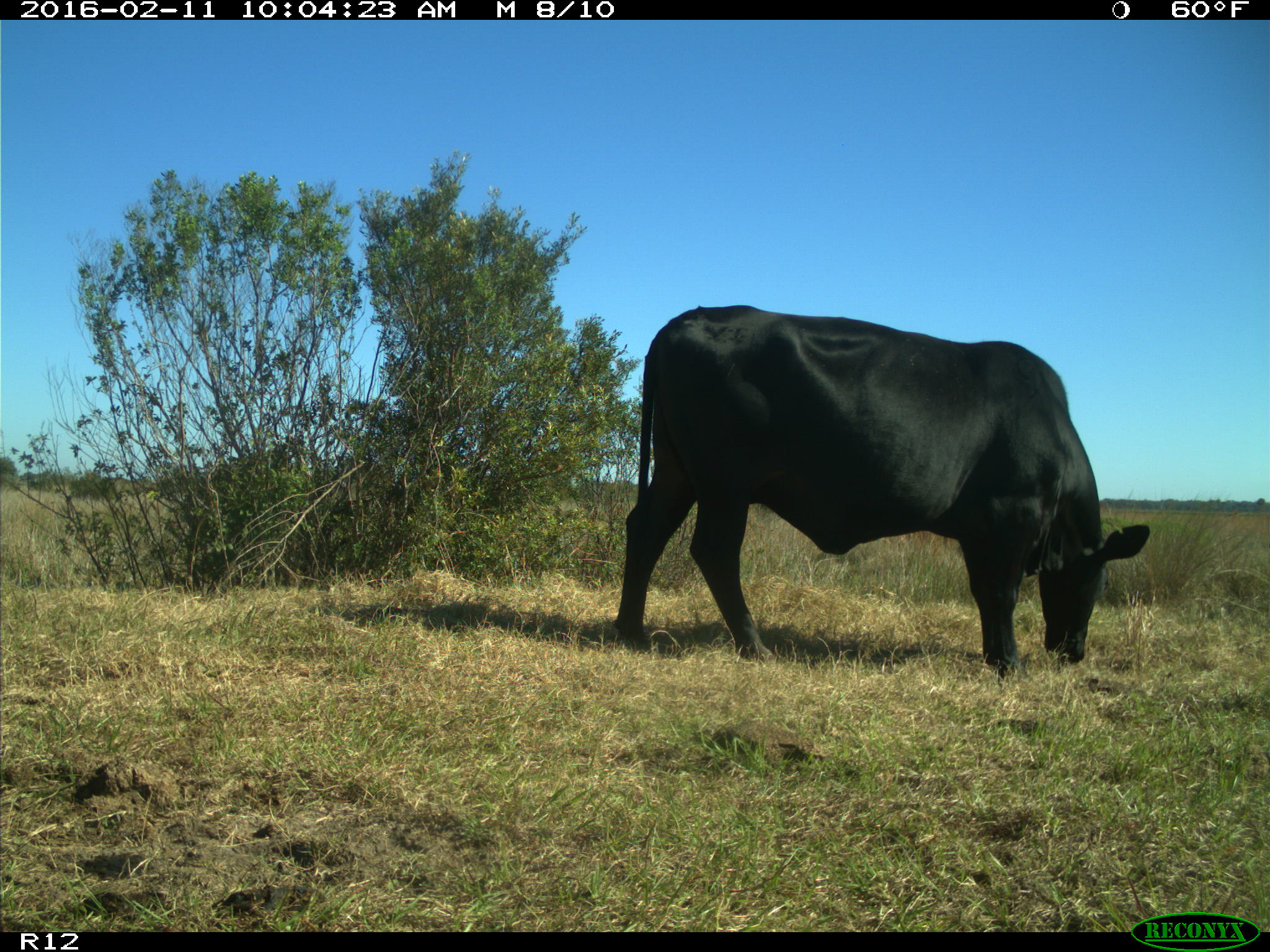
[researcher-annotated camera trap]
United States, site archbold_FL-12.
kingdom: Animalia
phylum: Chordata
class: Mammalia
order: Artiodactyla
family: Bovidae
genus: Bos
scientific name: Bos taurus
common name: domestic cow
Bos taurus (domestic cow).